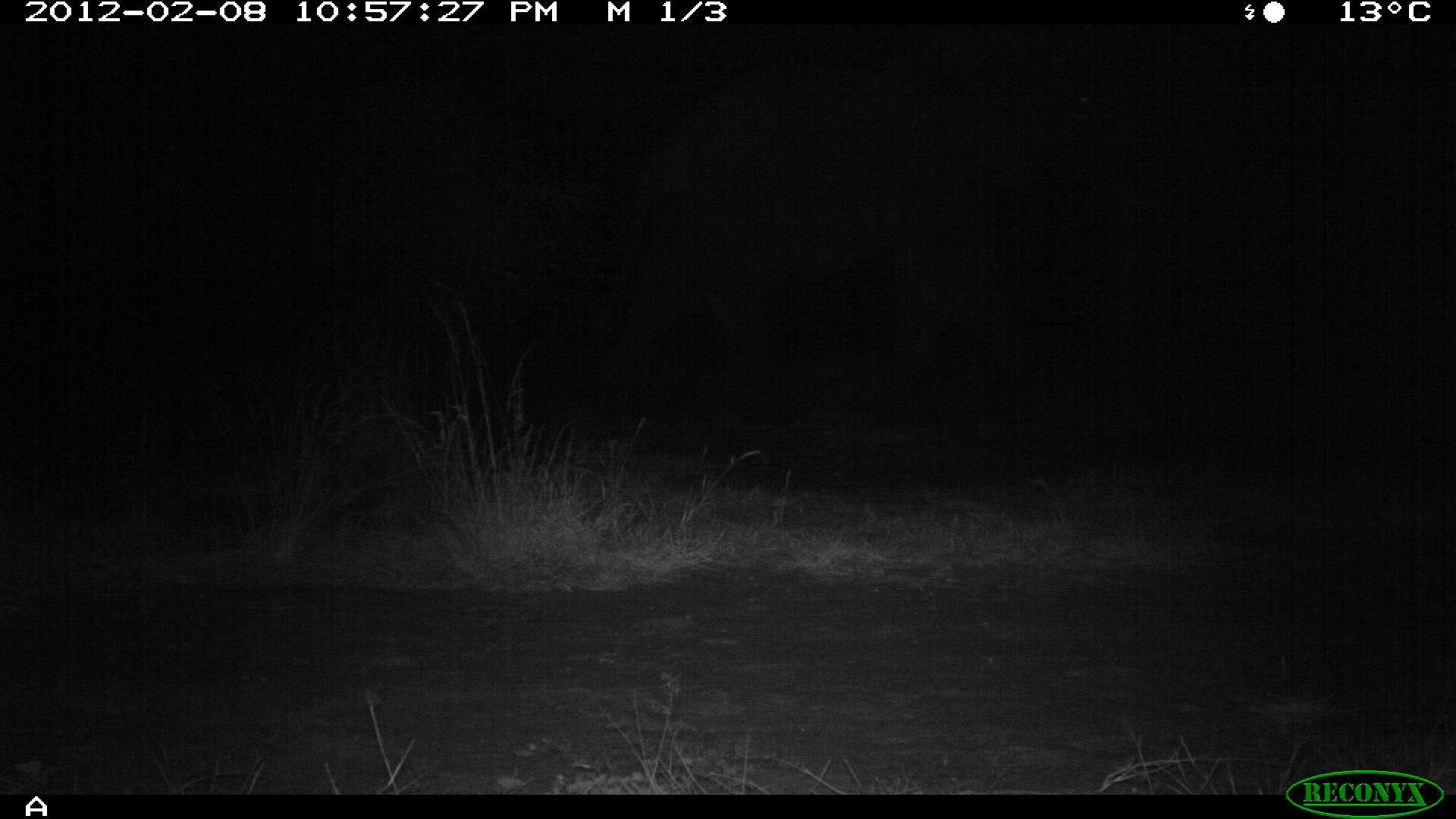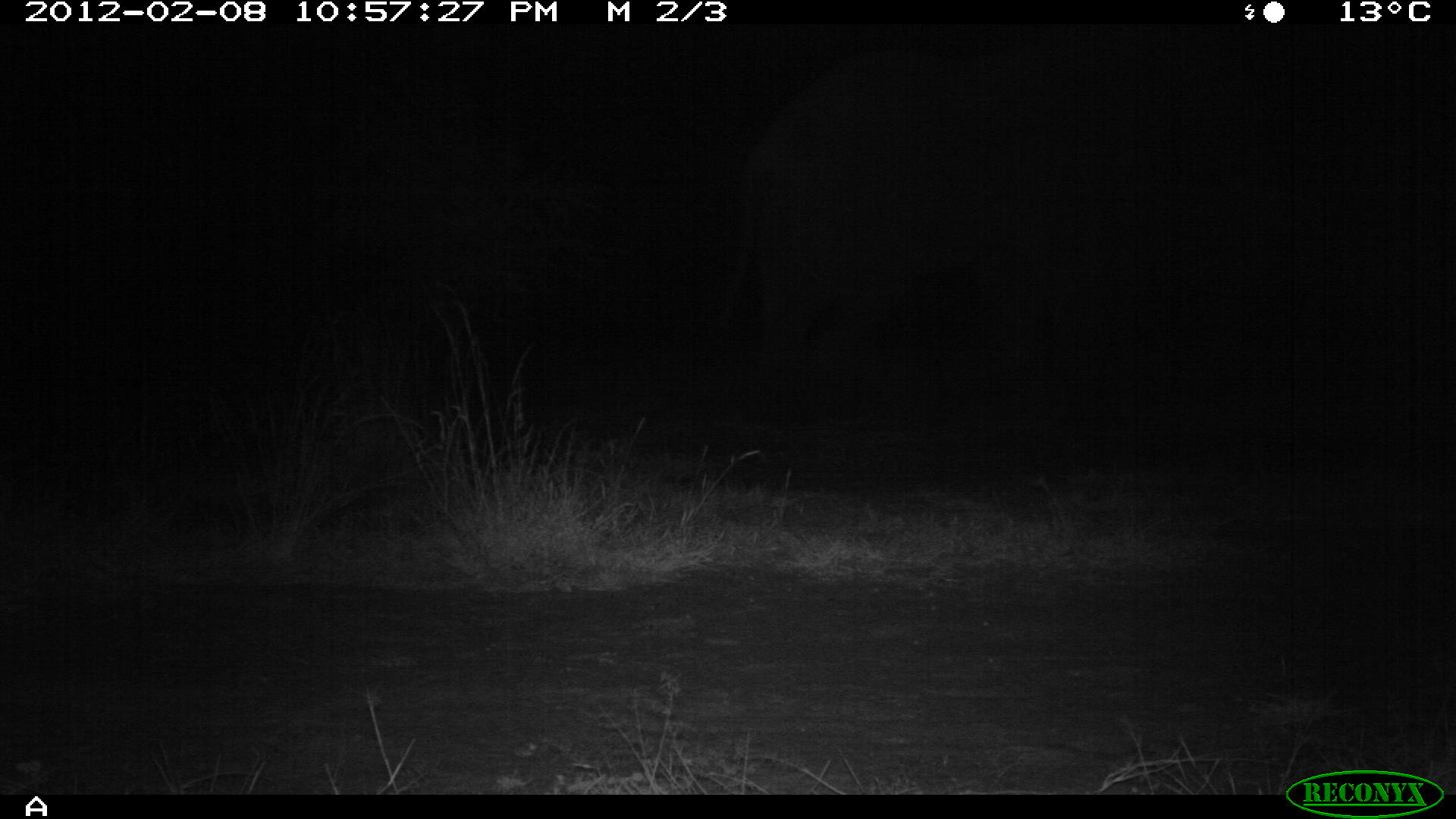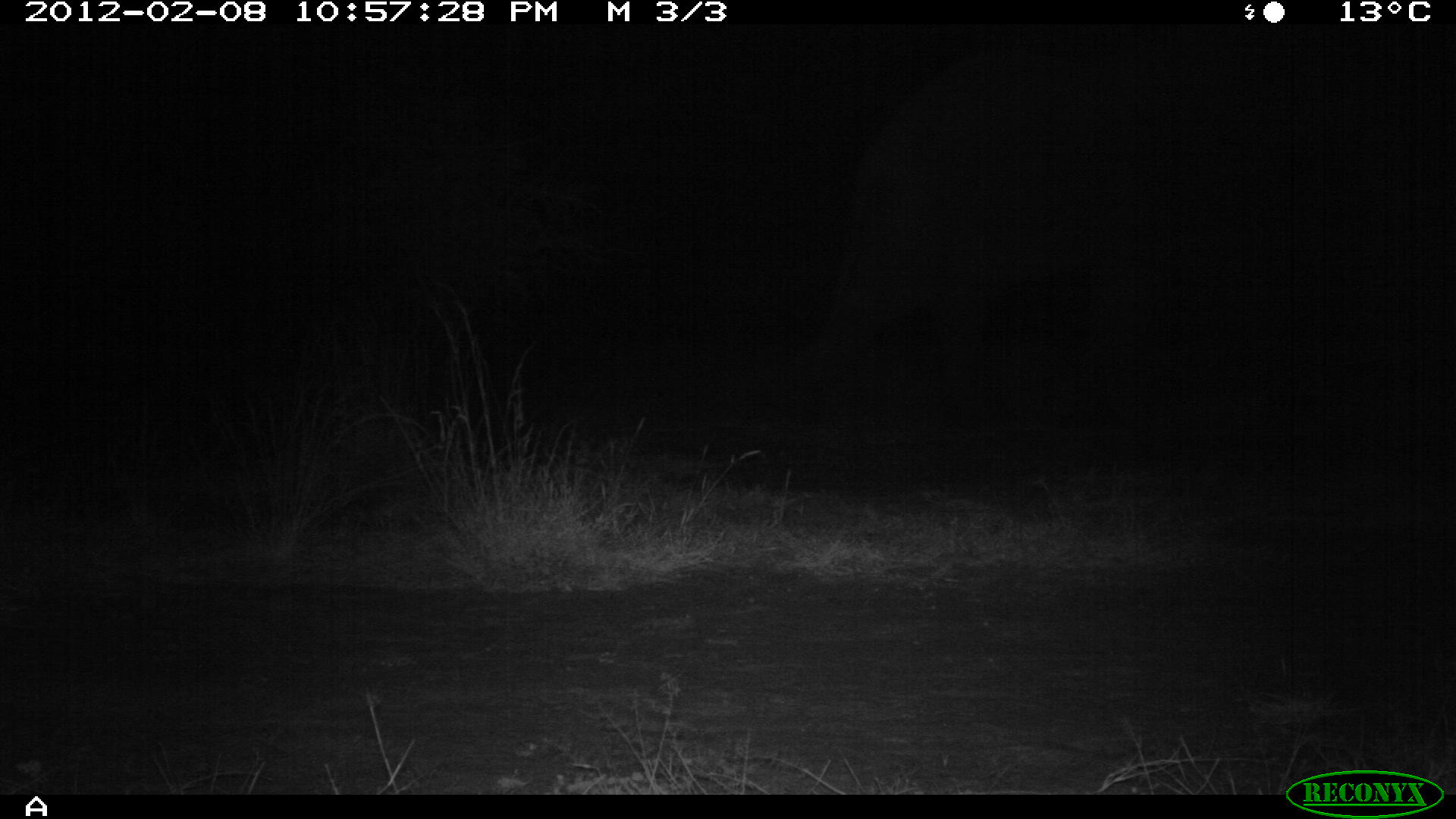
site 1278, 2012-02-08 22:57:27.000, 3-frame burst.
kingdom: Animalia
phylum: Chordata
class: Mammalia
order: Proboscidea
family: Elephantidae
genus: Loxodonta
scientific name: Loxodonta africana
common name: african bush elephant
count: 1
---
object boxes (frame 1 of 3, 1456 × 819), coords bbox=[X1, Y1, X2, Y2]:
loxodonta africana: bbox=[572, 27, 1178, 445]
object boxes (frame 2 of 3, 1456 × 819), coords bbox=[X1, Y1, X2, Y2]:
loxodonta africana: bbox=[705, 36, 1294, 421]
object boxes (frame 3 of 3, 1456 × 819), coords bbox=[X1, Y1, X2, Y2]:
loxodonta africana: bbox=[799, 35, 1430, 420]